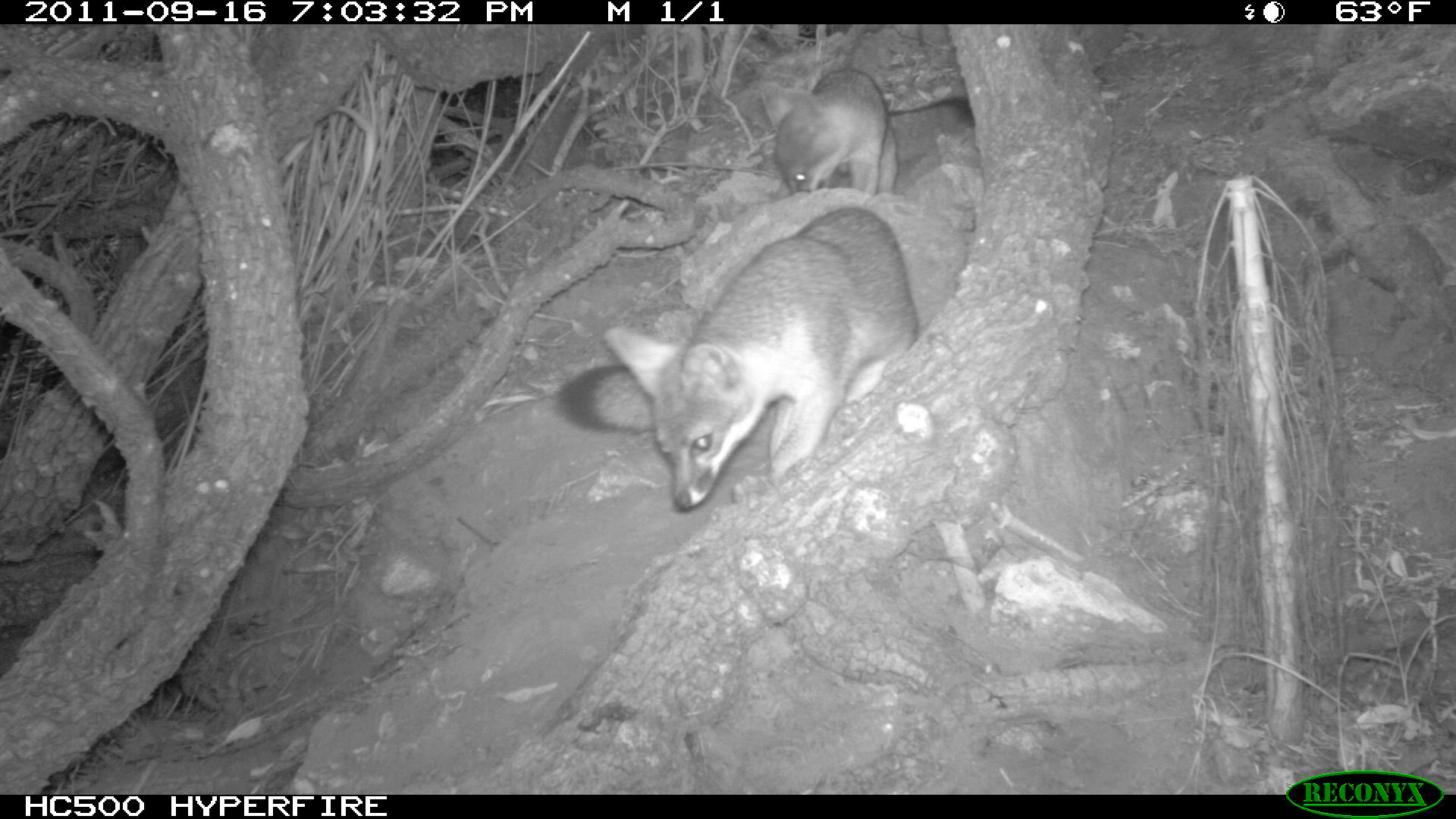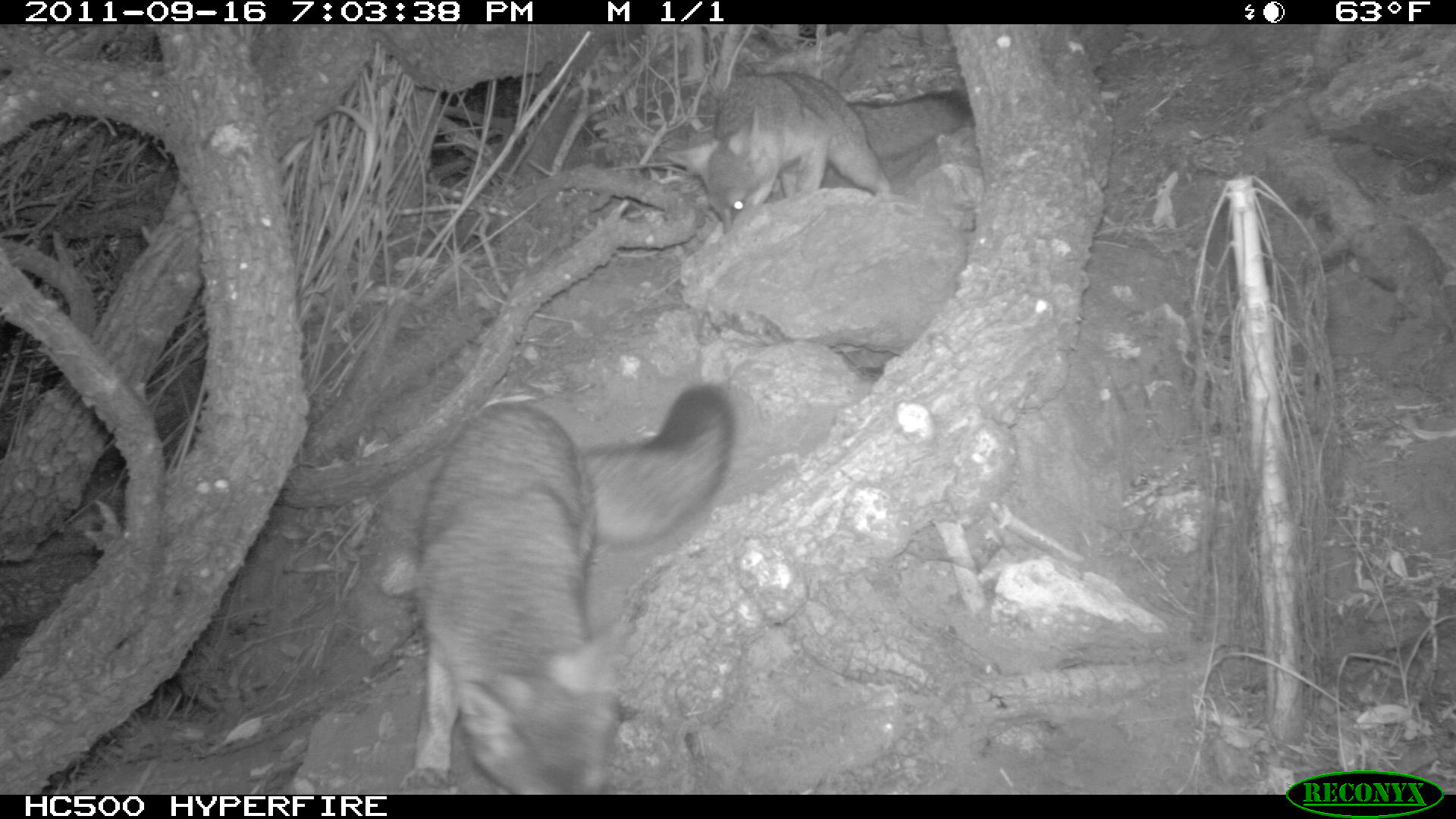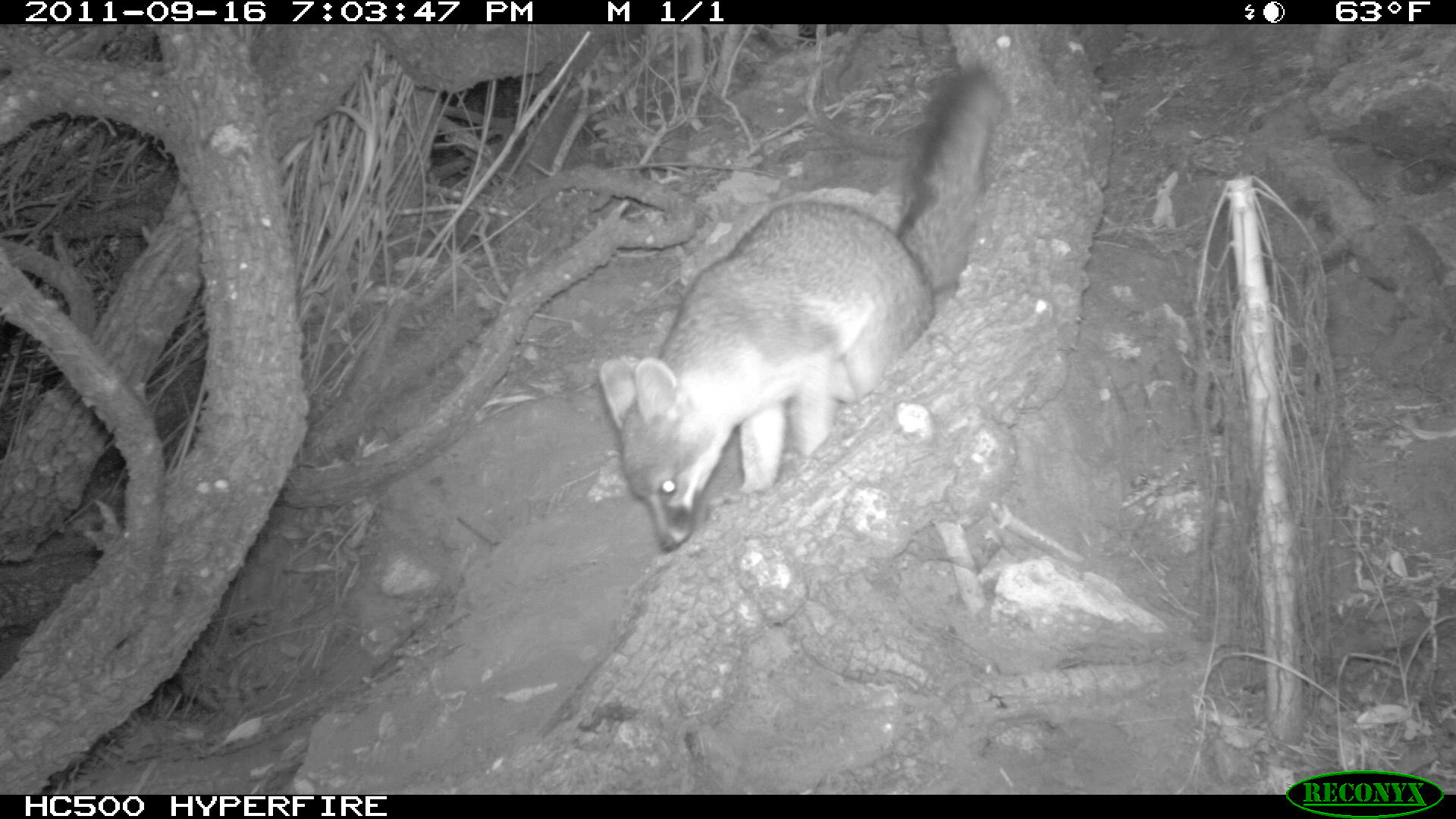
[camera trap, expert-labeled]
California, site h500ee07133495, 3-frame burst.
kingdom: Animalia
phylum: Chordata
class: Mammalia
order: Carnivora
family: Canidae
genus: Urocyon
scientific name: Urocyon littoralis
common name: island fox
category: fox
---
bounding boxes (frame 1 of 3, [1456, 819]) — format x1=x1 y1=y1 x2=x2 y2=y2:
fox: x1=554 y1=207 x2=918 y2=512; x1=761 y1=67 x2=974 y2=197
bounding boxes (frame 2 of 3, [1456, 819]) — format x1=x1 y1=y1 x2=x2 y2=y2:
fox: x1=378 y1=381 x2=734 y2=794; x1=664 y1=70 x2=971 y2=236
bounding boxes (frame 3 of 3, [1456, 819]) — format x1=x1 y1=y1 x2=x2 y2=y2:
fox: x1=599 y1=64 x2=1002 y2=553